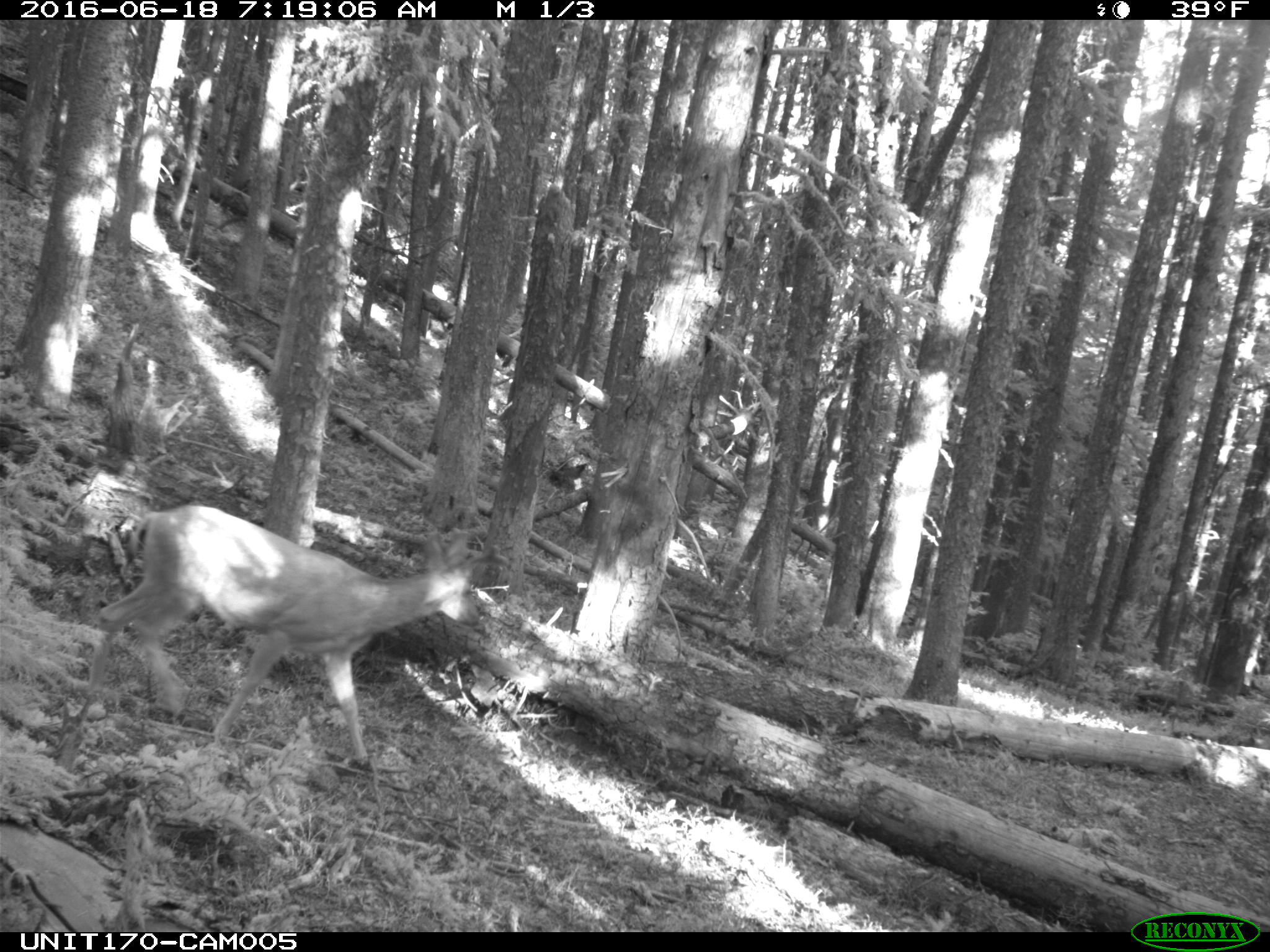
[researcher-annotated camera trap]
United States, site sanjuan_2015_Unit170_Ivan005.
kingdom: Animalia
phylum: Chordata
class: Mammalia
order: Artiodactyla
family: Cervidae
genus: Odocoileus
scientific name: Odocoileus hemionus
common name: mule deer